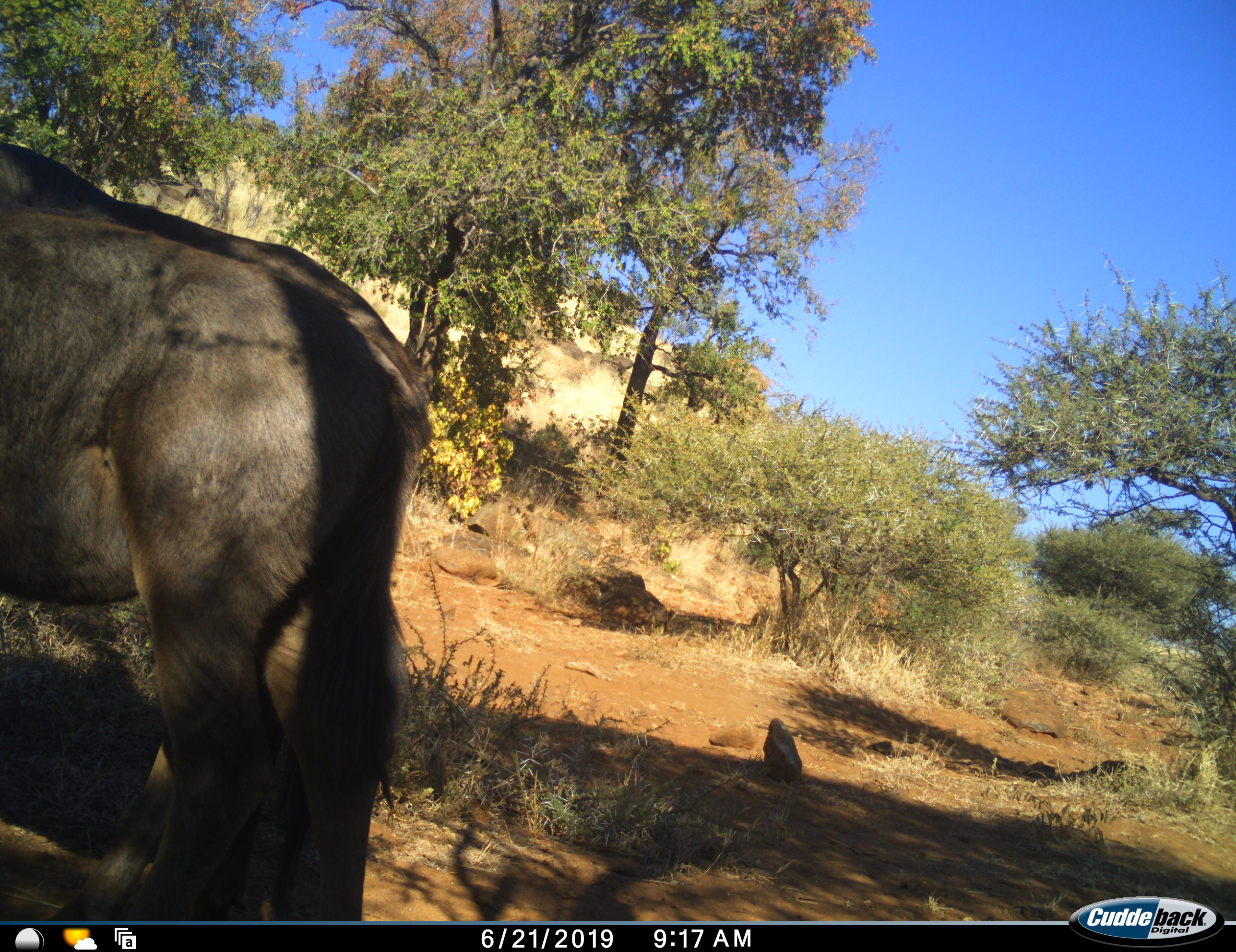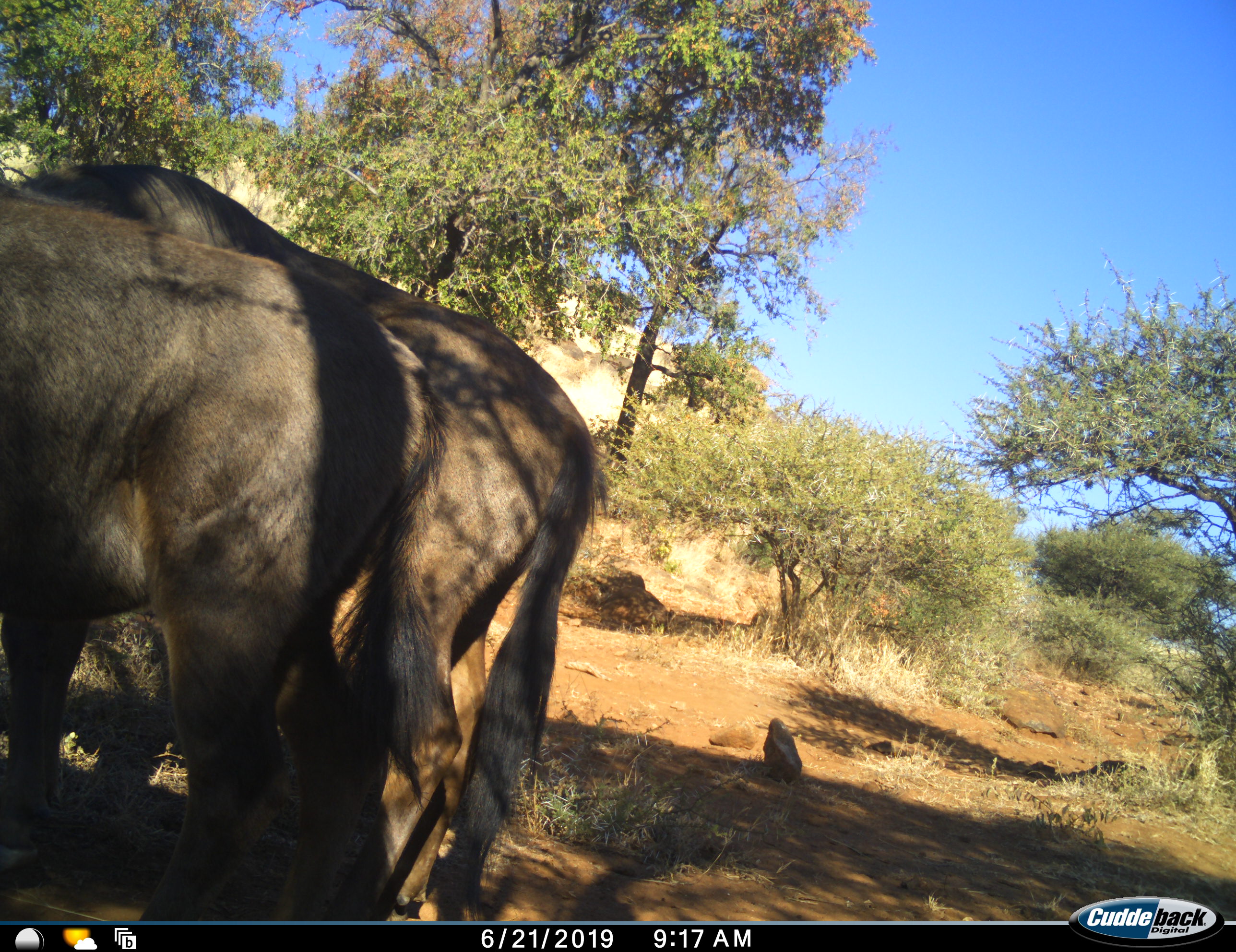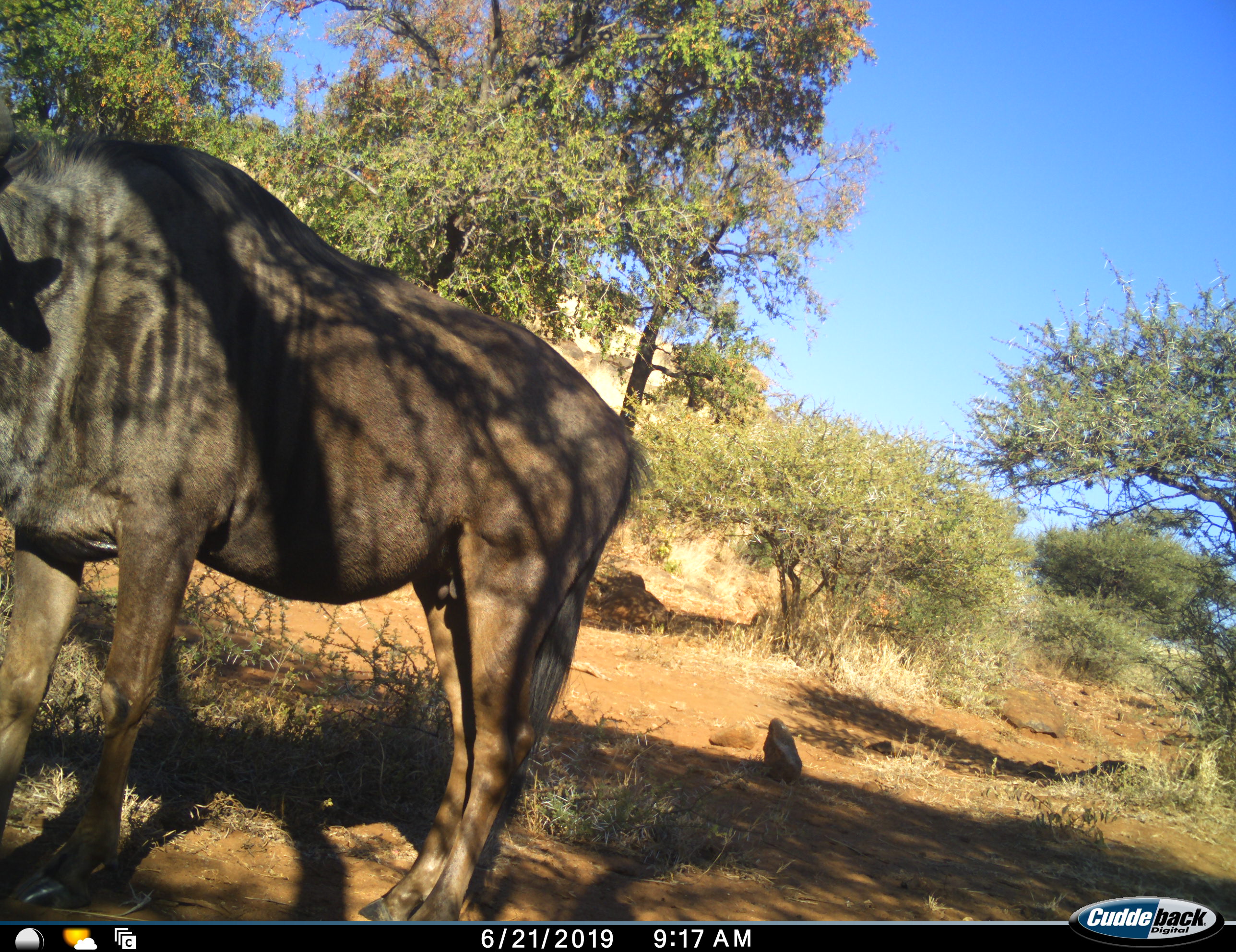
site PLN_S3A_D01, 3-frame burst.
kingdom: Animalia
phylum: Chordata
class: Mammalia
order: Artiodactyla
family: Bovidae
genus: Connochaetes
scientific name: Connochaetes taurinus taurinus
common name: blue wildebeest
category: wildebeestblue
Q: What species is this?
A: Wildebeestblue (blue wildebeest) (Connochaetes taurinus taurinus).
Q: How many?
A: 1.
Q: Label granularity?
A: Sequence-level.